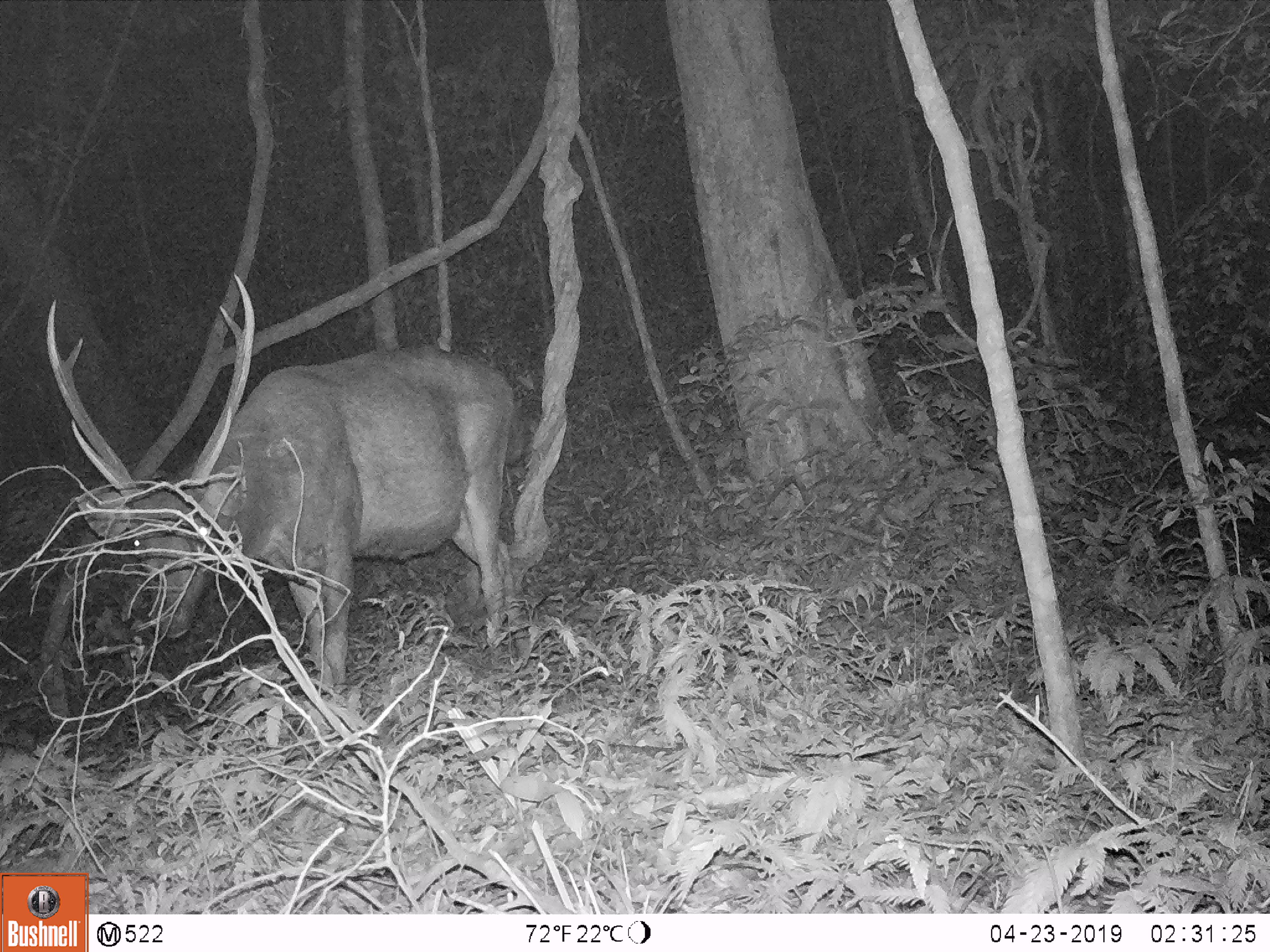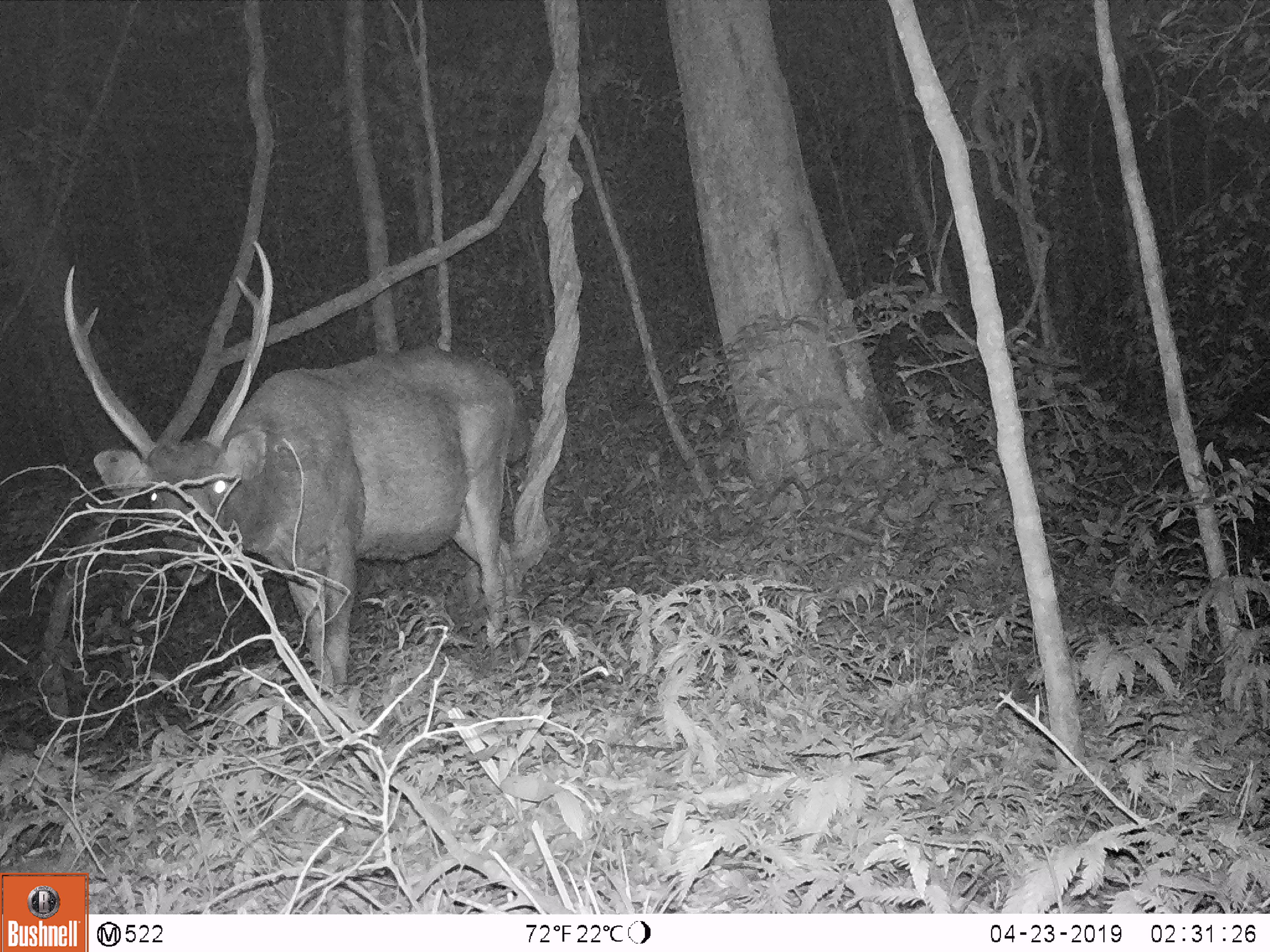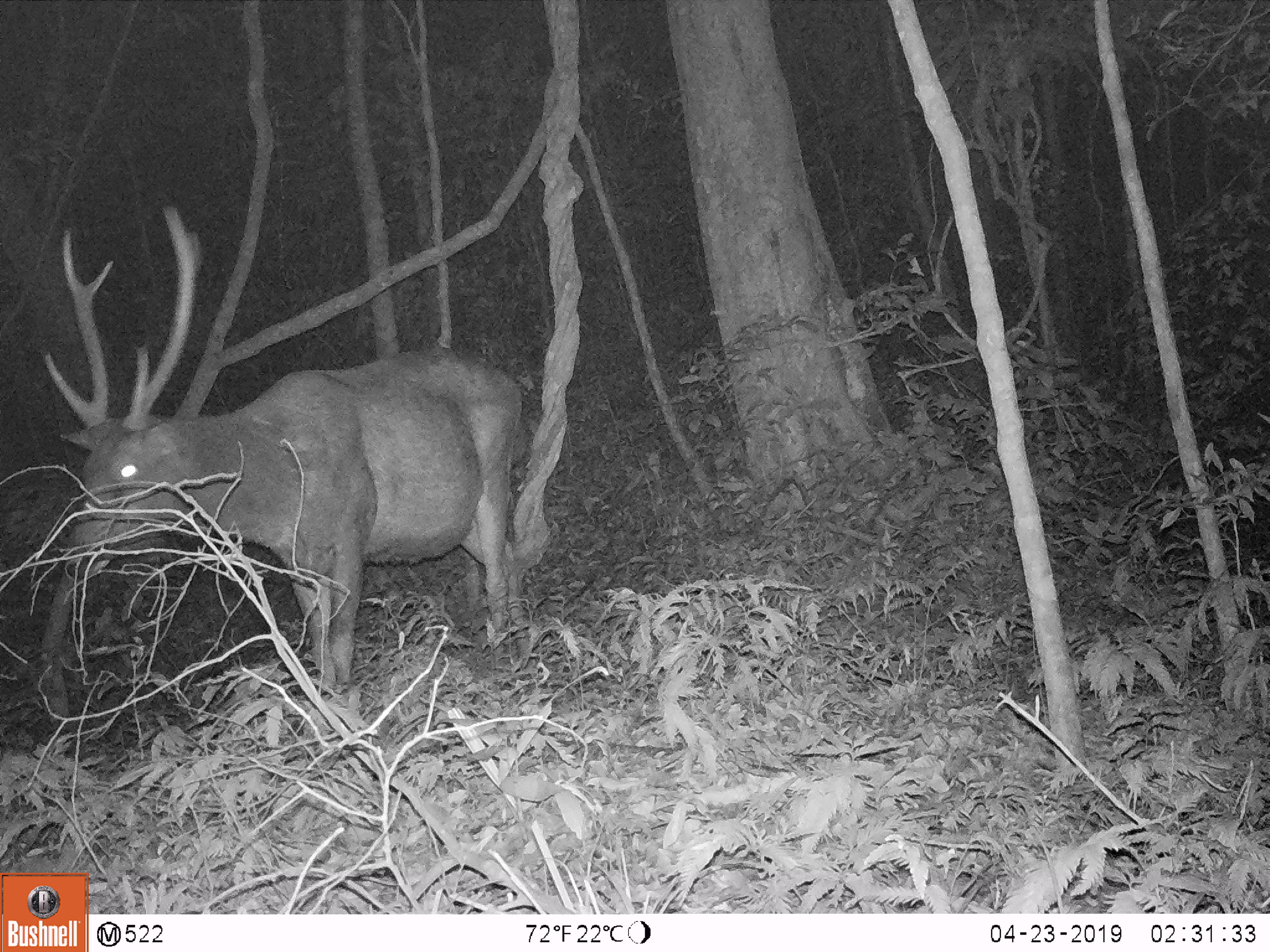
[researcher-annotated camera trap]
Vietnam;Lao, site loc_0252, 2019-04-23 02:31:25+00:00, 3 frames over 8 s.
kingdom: Animalia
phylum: Chordata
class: Mammalia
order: Artiodactyla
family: Cervidae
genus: Rusa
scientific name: Rusa unicolor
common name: sambar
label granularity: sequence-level